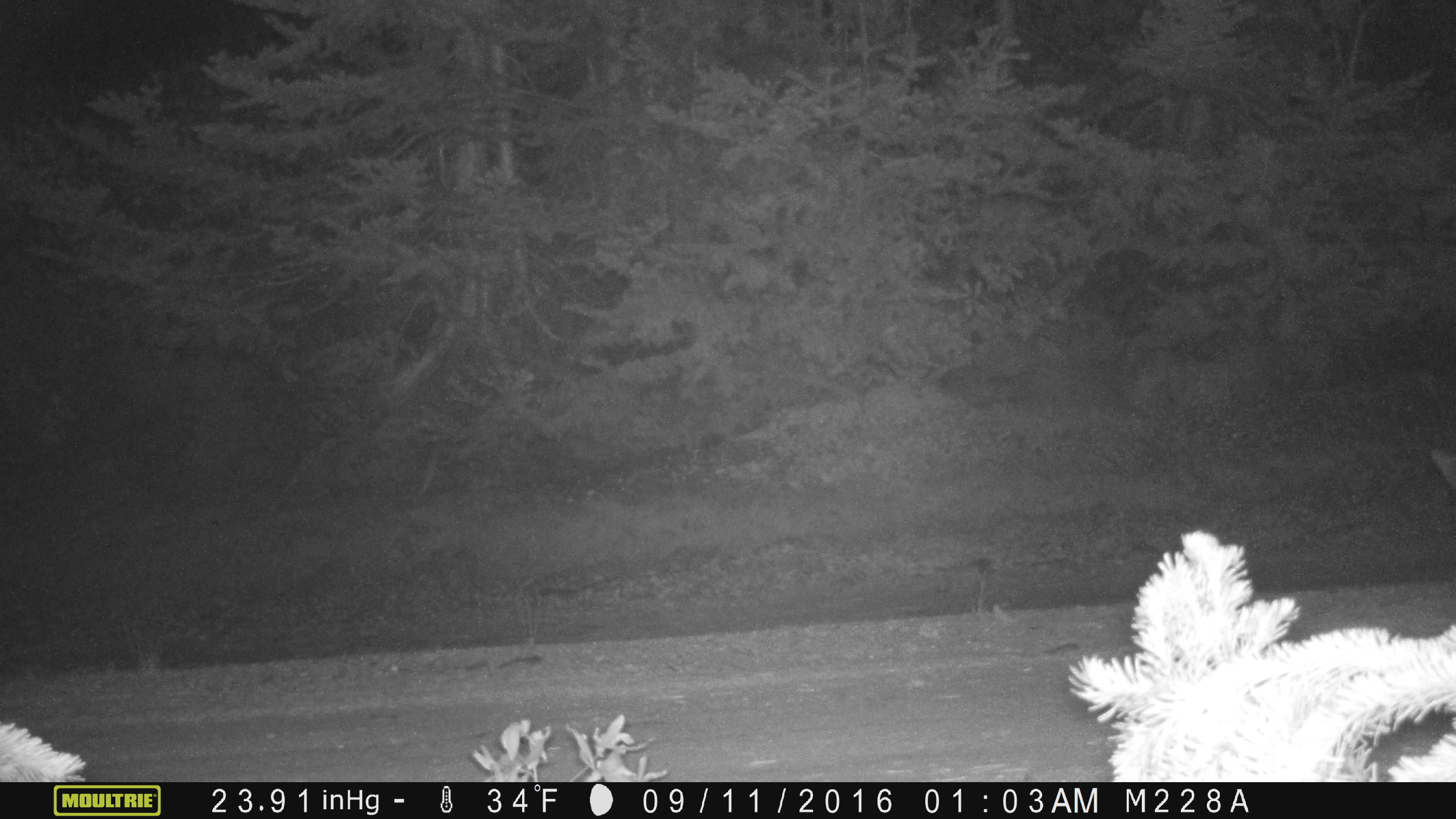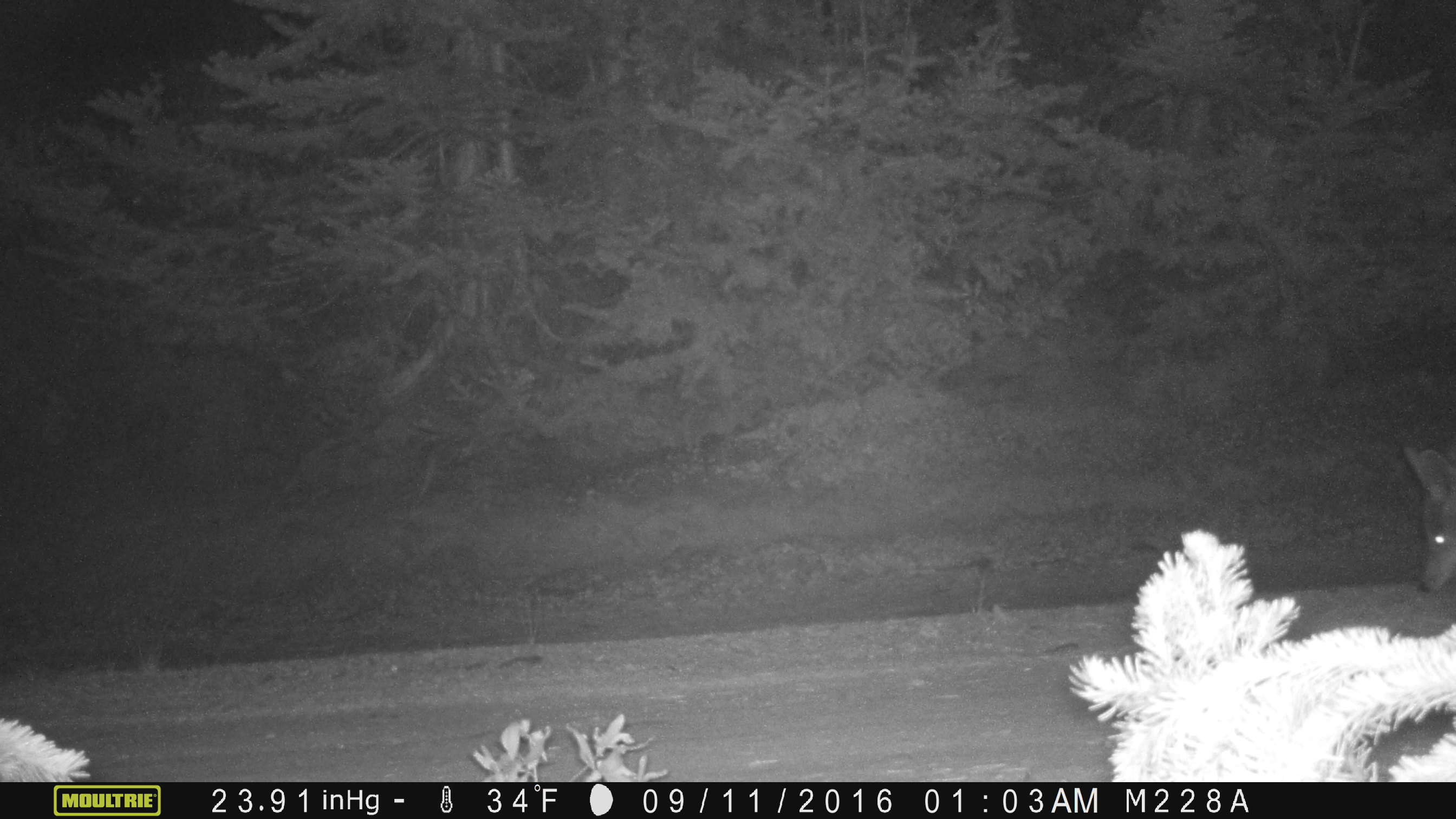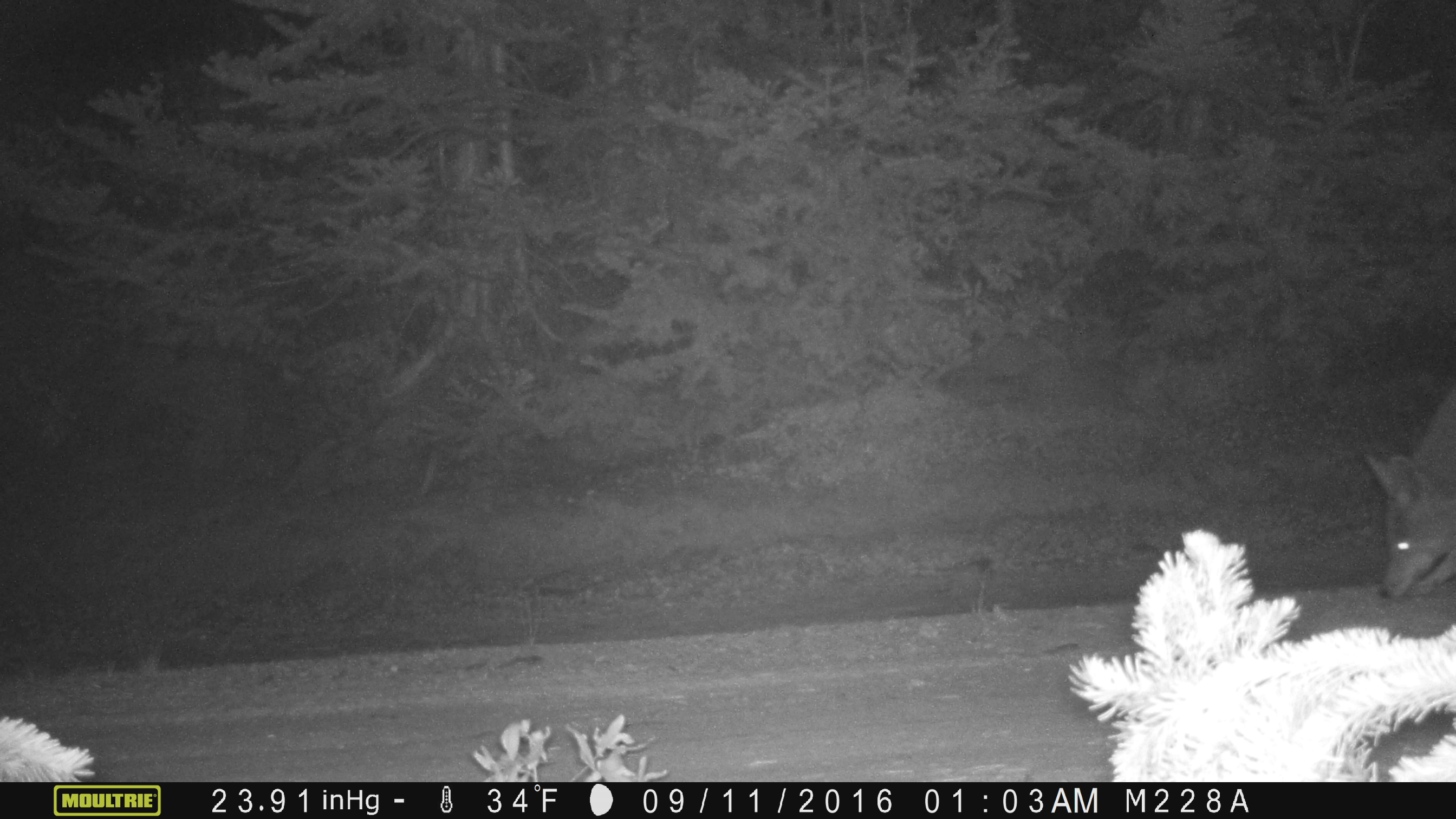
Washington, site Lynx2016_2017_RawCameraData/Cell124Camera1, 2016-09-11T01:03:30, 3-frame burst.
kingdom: Animalia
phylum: Chordata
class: Mammalia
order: Carnivora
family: Canidae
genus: Canis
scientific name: Canis latrans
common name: coyote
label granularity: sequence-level